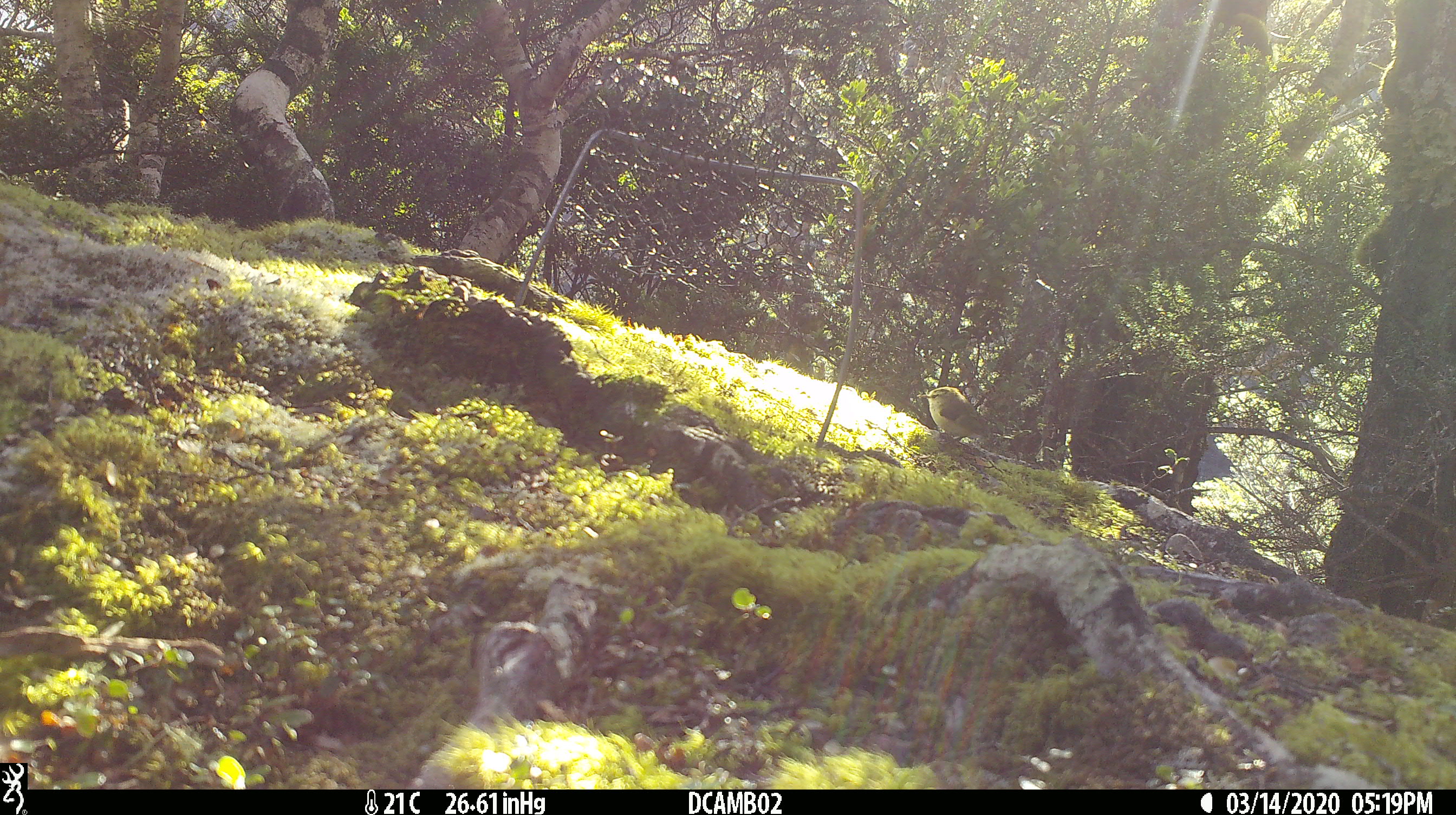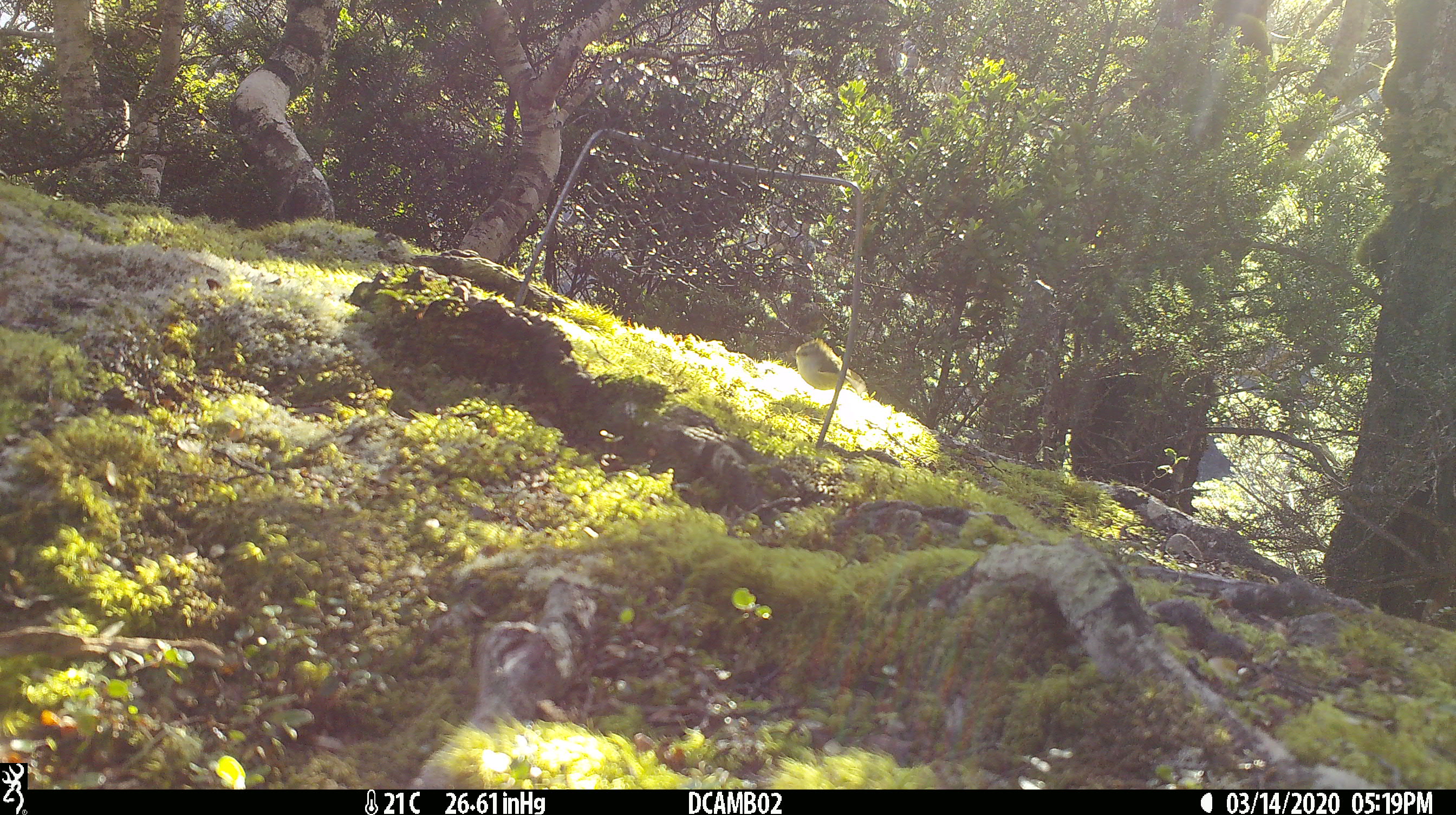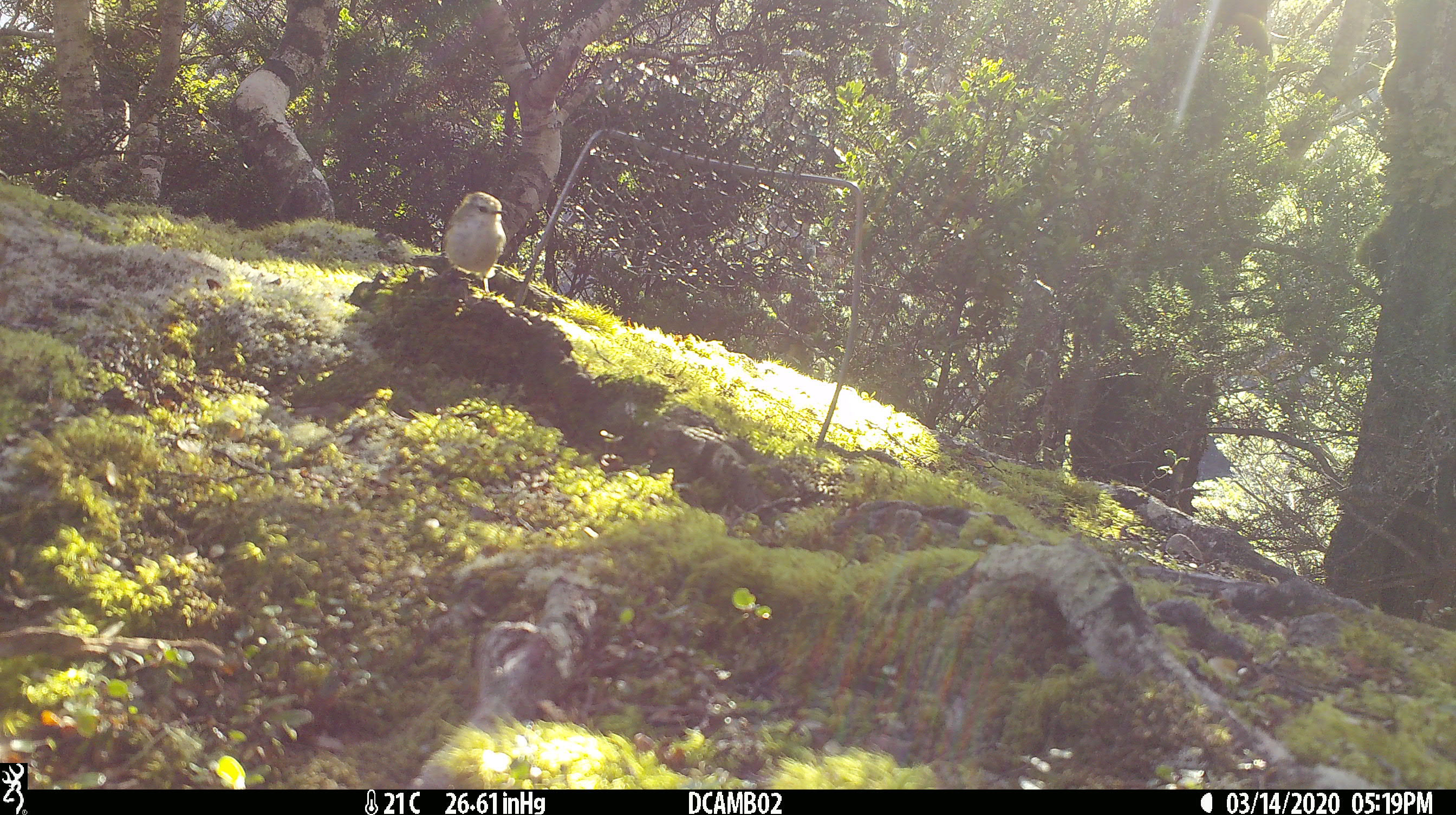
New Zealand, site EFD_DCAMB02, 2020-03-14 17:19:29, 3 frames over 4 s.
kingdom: Animalia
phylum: Chordata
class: Aves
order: Passeriformes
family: Acanthisittidae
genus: Acanthisitta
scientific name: Acanthisitta chloris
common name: rifleman